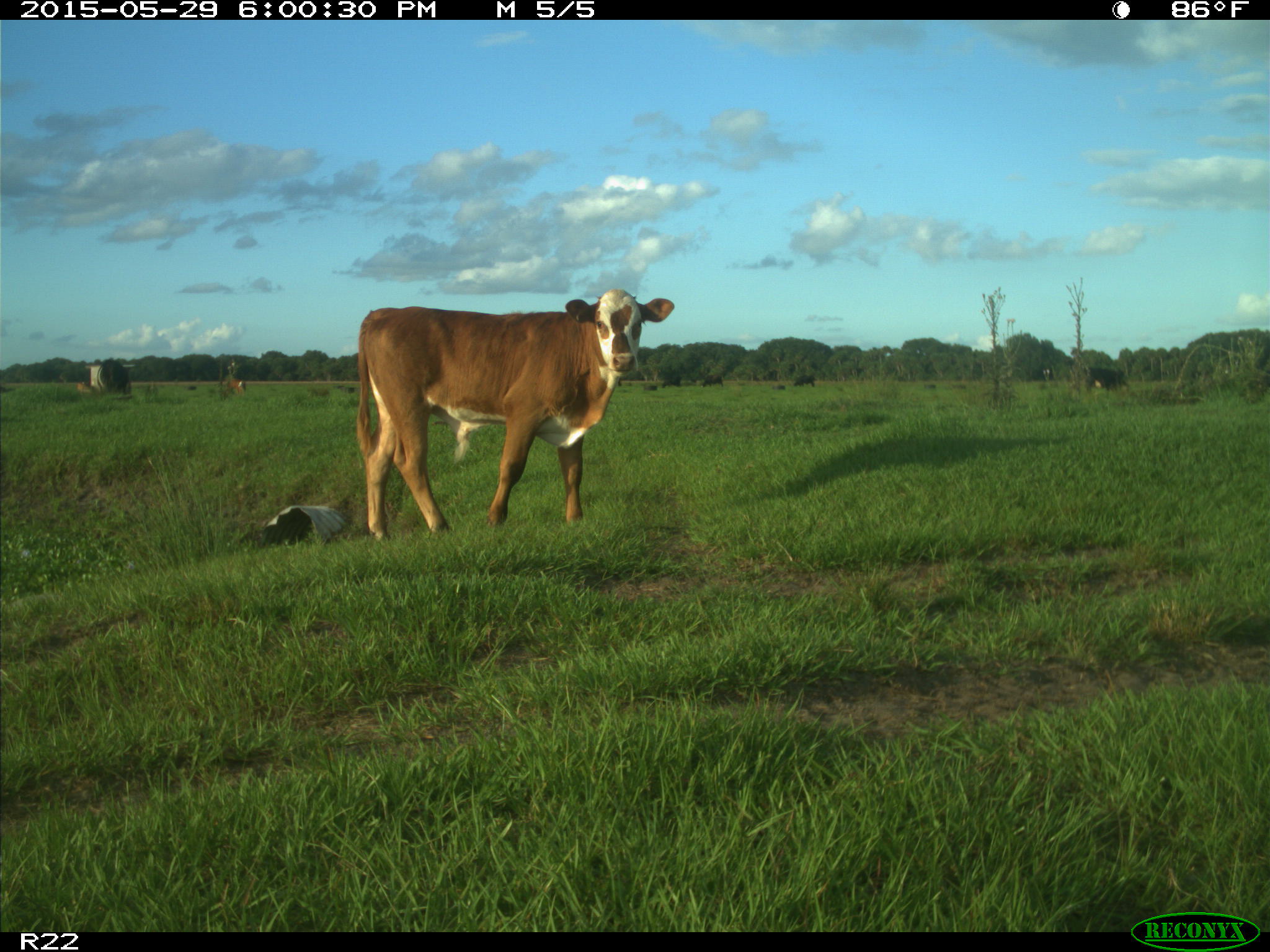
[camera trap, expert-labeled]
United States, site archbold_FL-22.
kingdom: Animalia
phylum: Chordata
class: Mammalia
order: Artiodactyla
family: Bovidae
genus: Bos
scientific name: Bos taurus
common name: domestic cow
Bos taurus (domestic cow).